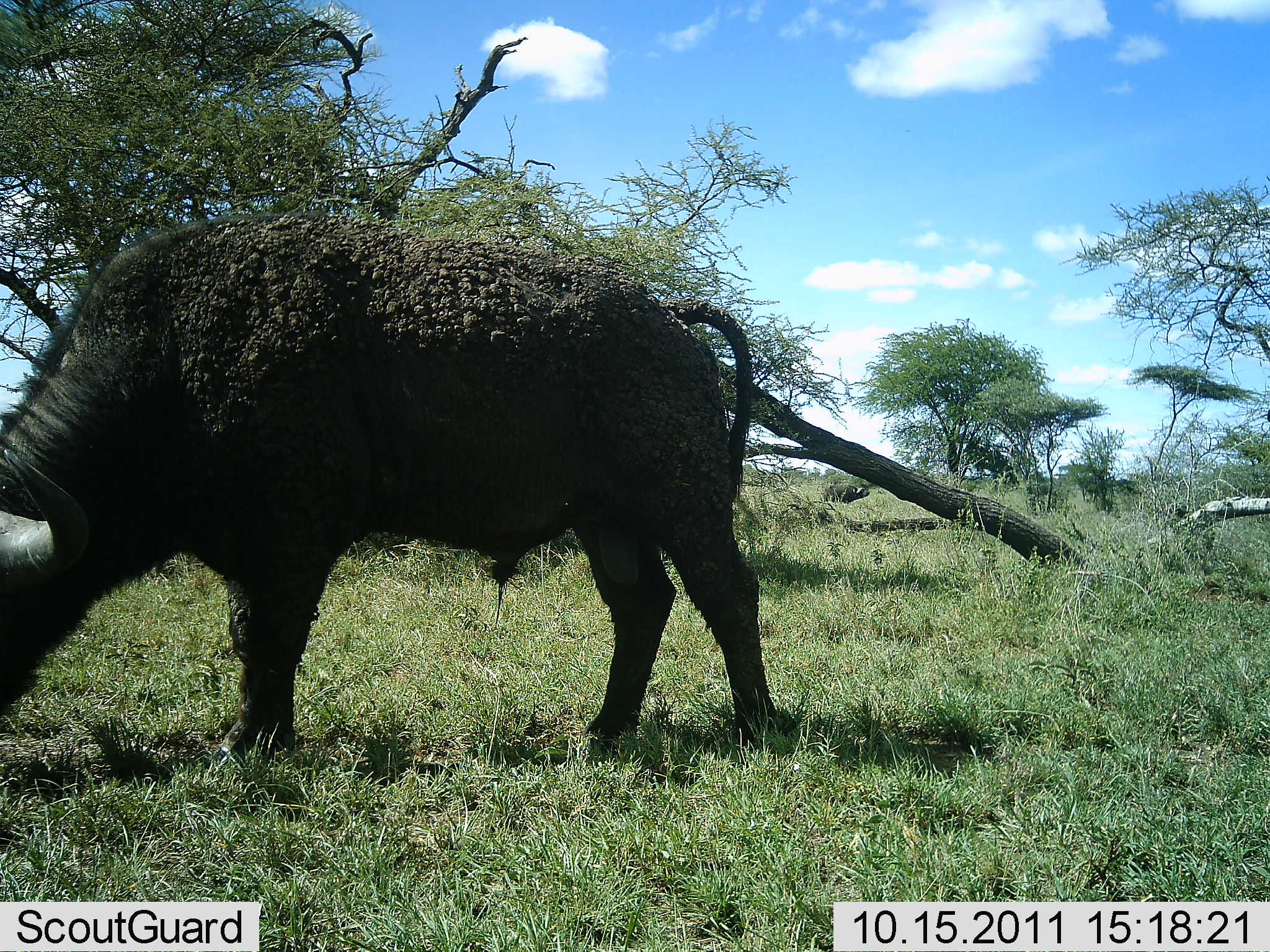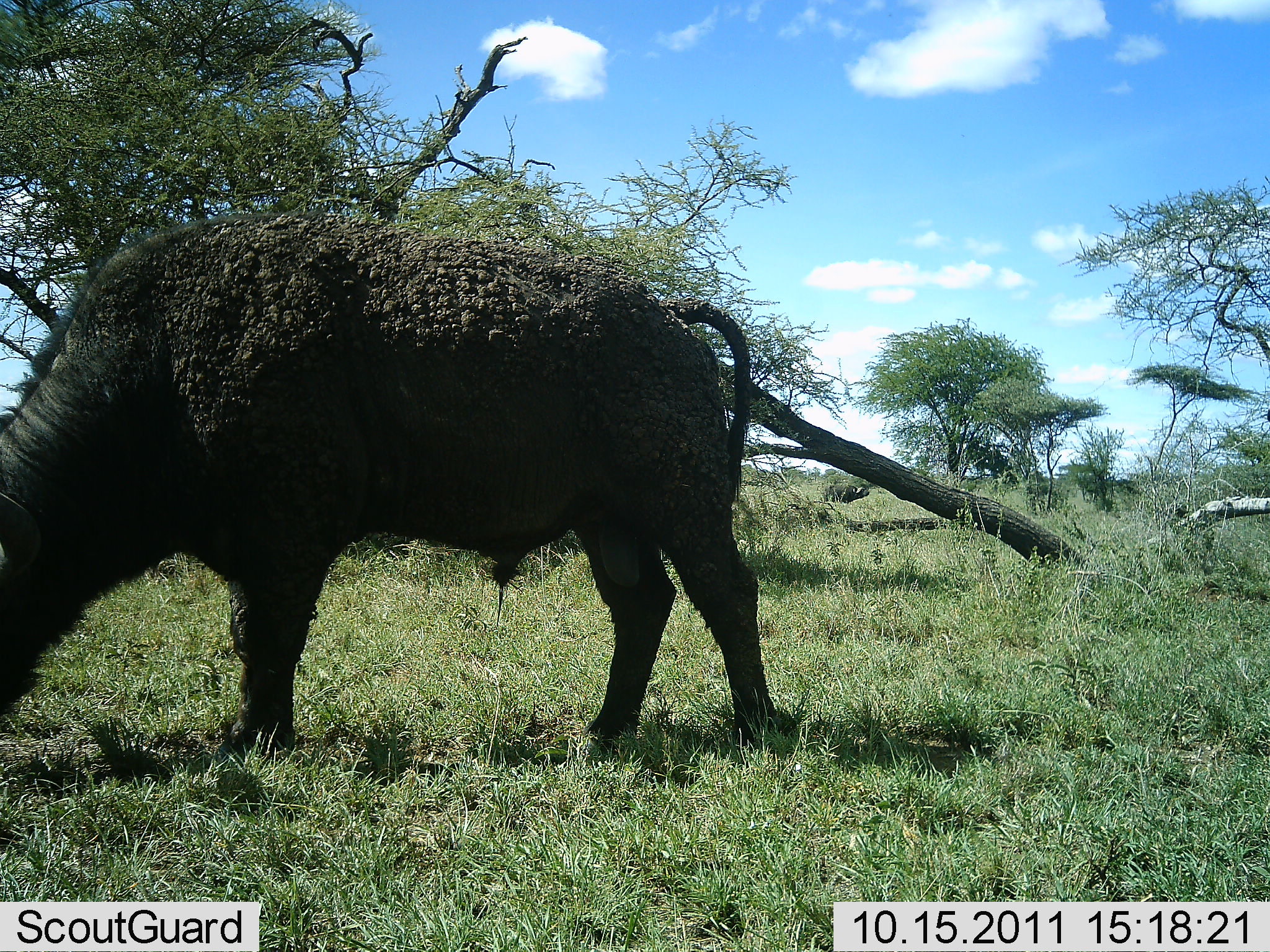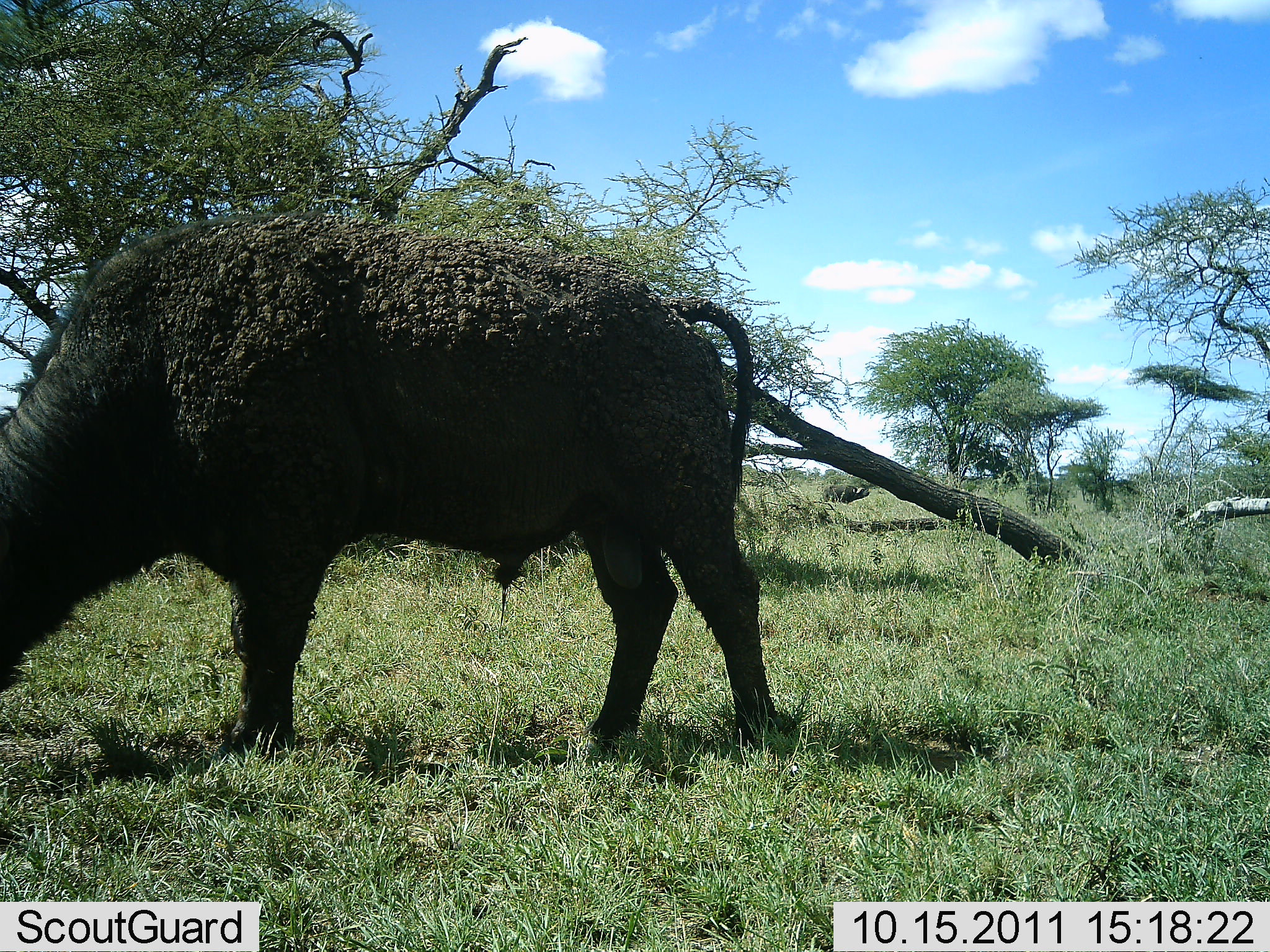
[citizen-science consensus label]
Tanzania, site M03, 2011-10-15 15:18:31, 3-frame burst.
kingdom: Animalia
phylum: Chordata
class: Mammalia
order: Artiodactyla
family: Bovidae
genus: Syncerus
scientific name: Syncerus caffer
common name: cape buffalo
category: buffalo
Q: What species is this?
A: Buffalo (cape buffalo) (Syncerus caffer).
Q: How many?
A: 1.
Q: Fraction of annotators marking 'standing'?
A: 43%.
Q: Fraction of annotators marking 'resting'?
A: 0%.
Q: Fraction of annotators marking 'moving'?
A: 7%.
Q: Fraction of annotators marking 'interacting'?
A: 0%.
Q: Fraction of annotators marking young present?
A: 0%.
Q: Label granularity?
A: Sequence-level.